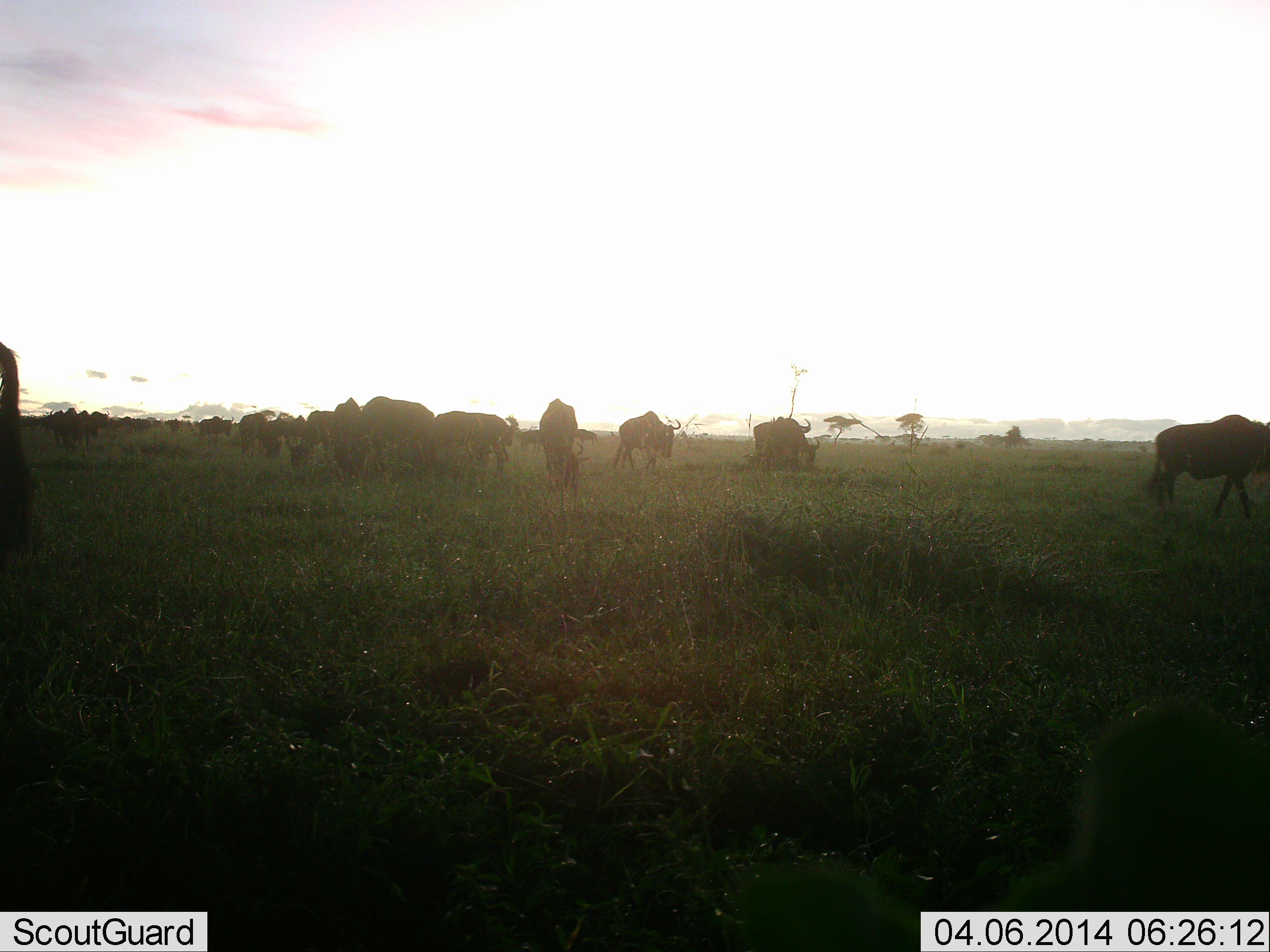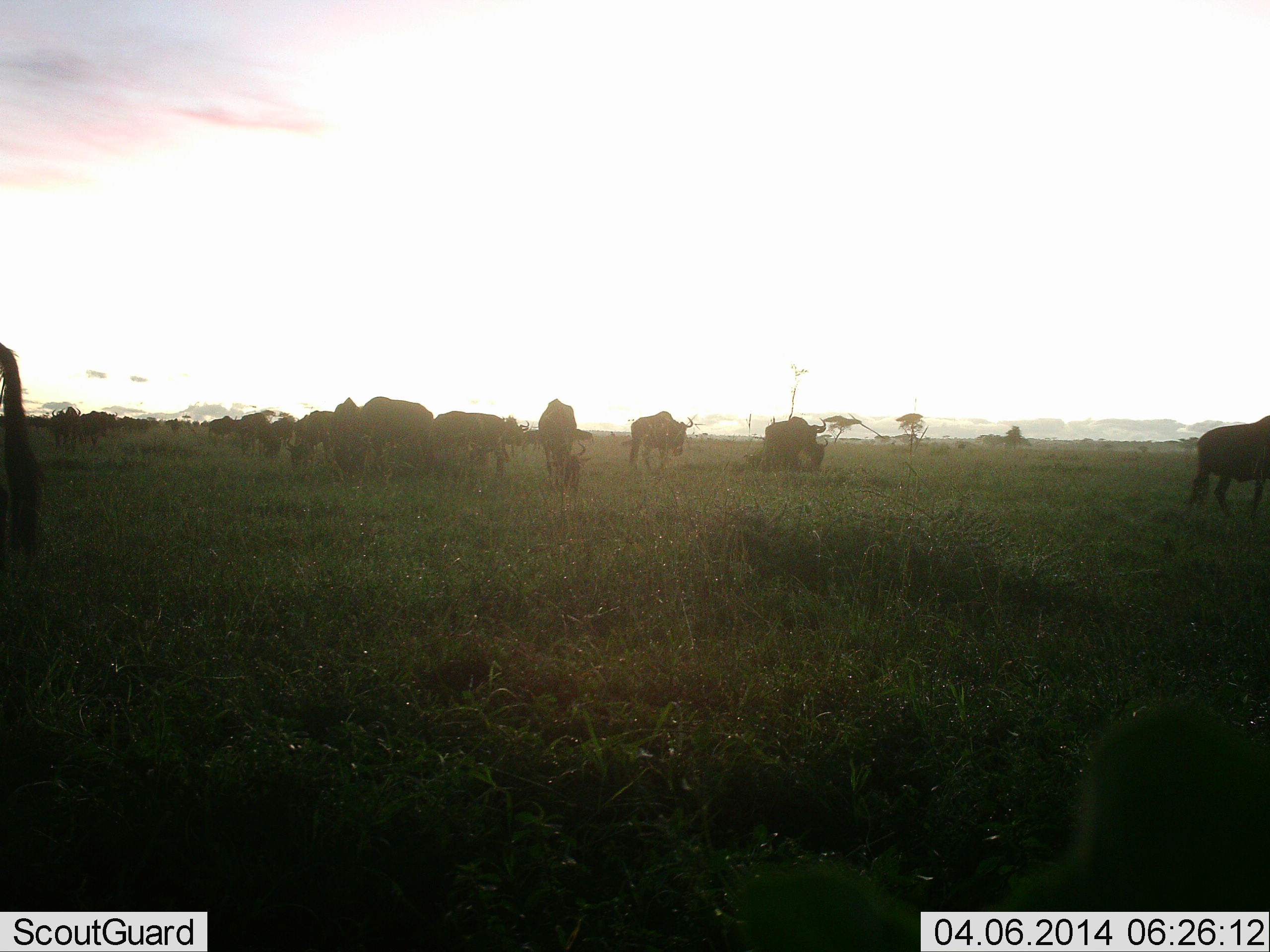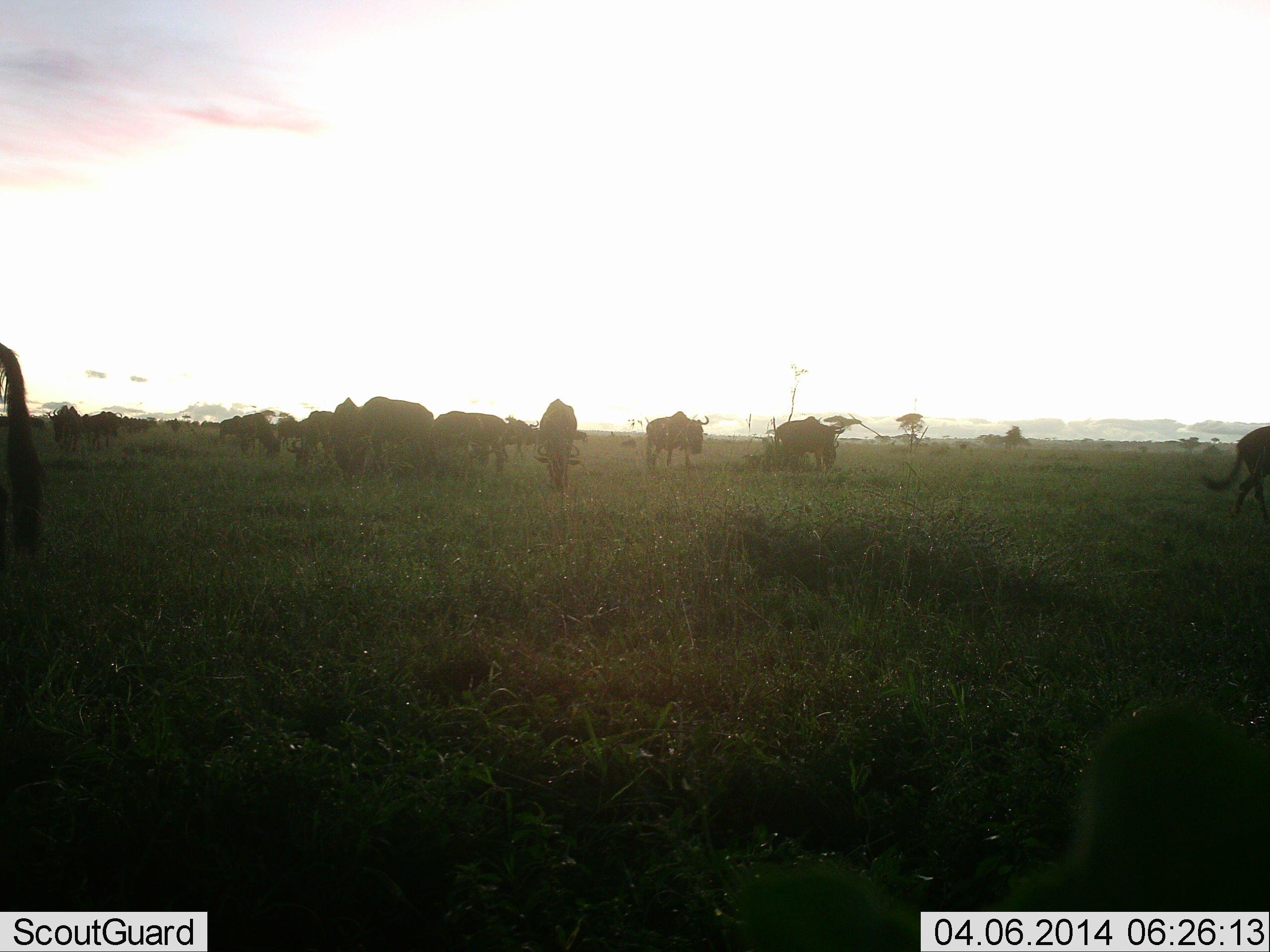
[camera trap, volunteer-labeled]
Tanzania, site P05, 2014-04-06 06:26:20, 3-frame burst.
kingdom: Animalia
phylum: Chordata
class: Mammalia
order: Artiodactyla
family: Bovidae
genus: Connochaetes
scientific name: Connochaetes taurinus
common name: blue wildebeest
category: wildebeest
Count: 11-50.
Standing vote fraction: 40%.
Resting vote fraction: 0%.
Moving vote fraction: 70%.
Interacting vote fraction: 0%.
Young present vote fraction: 0%.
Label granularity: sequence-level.